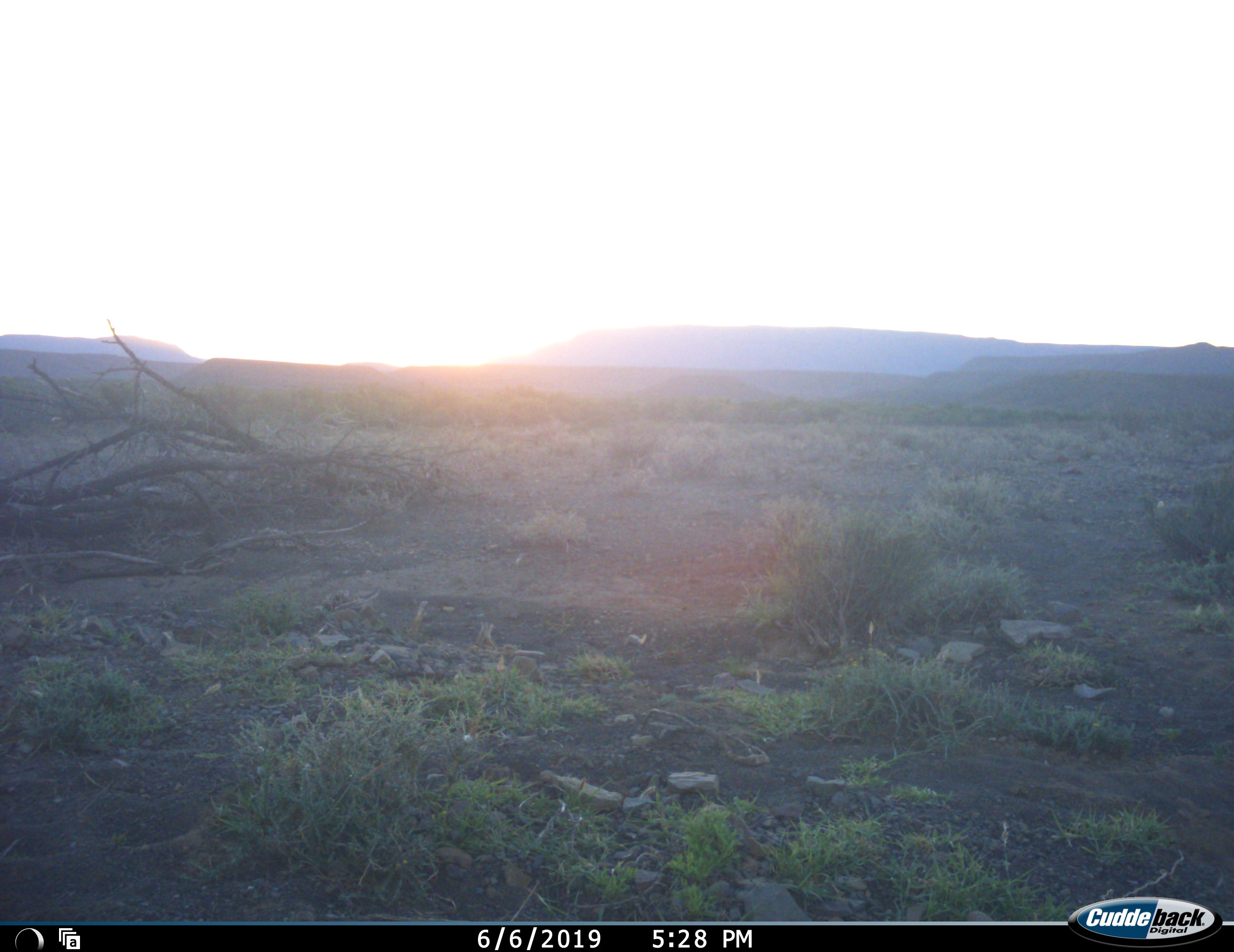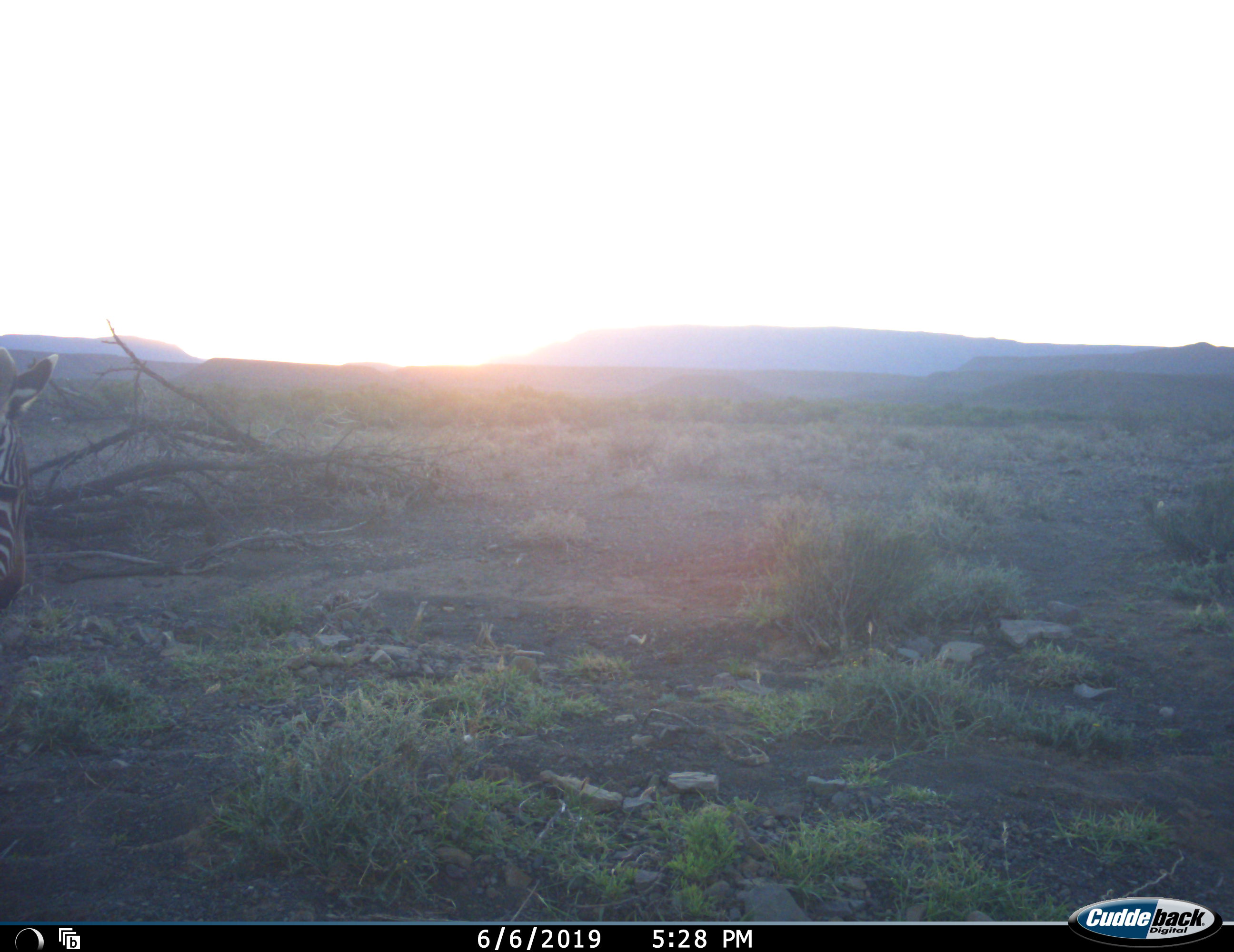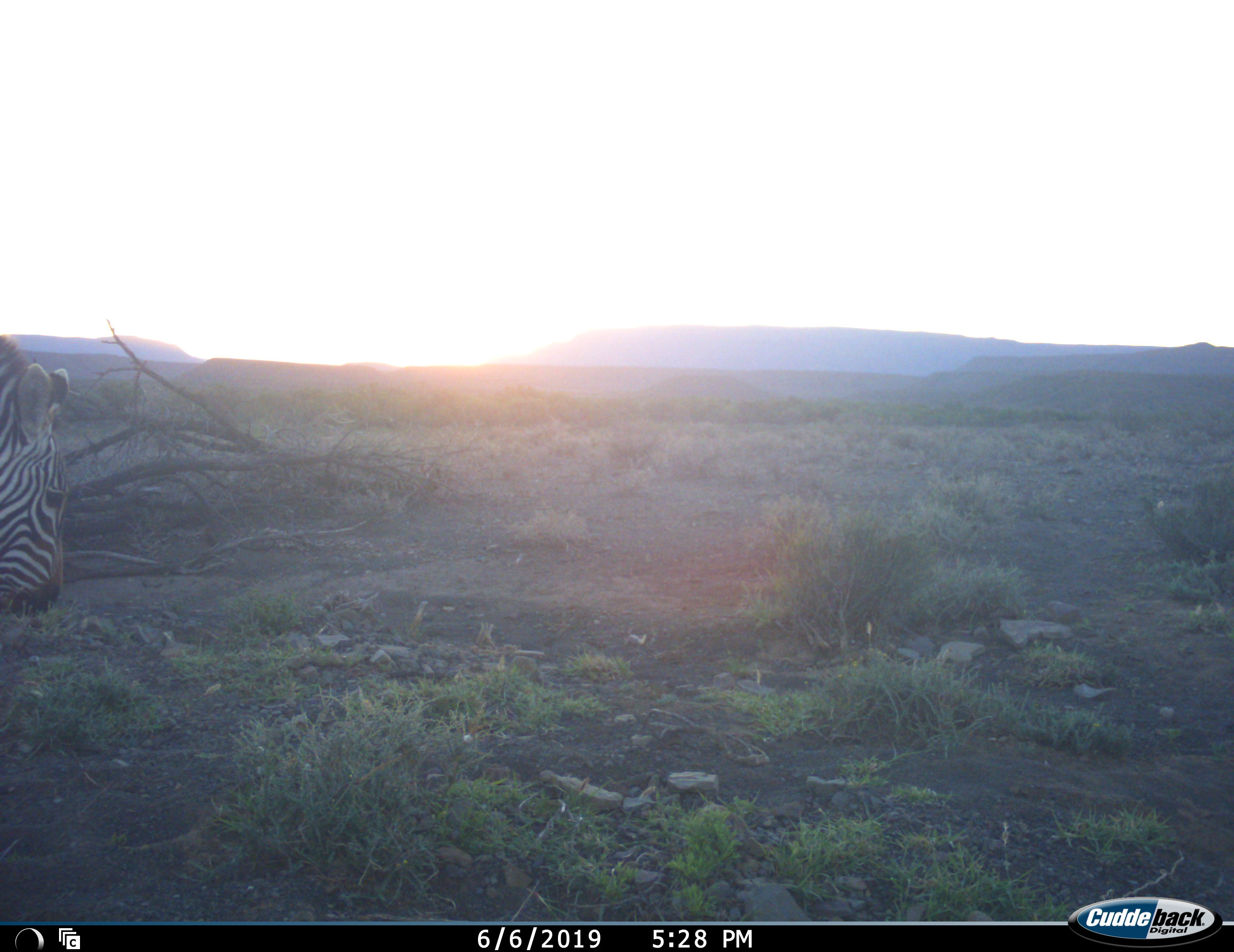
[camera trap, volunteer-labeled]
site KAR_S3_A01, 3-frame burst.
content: unidentified animal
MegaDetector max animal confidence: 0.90